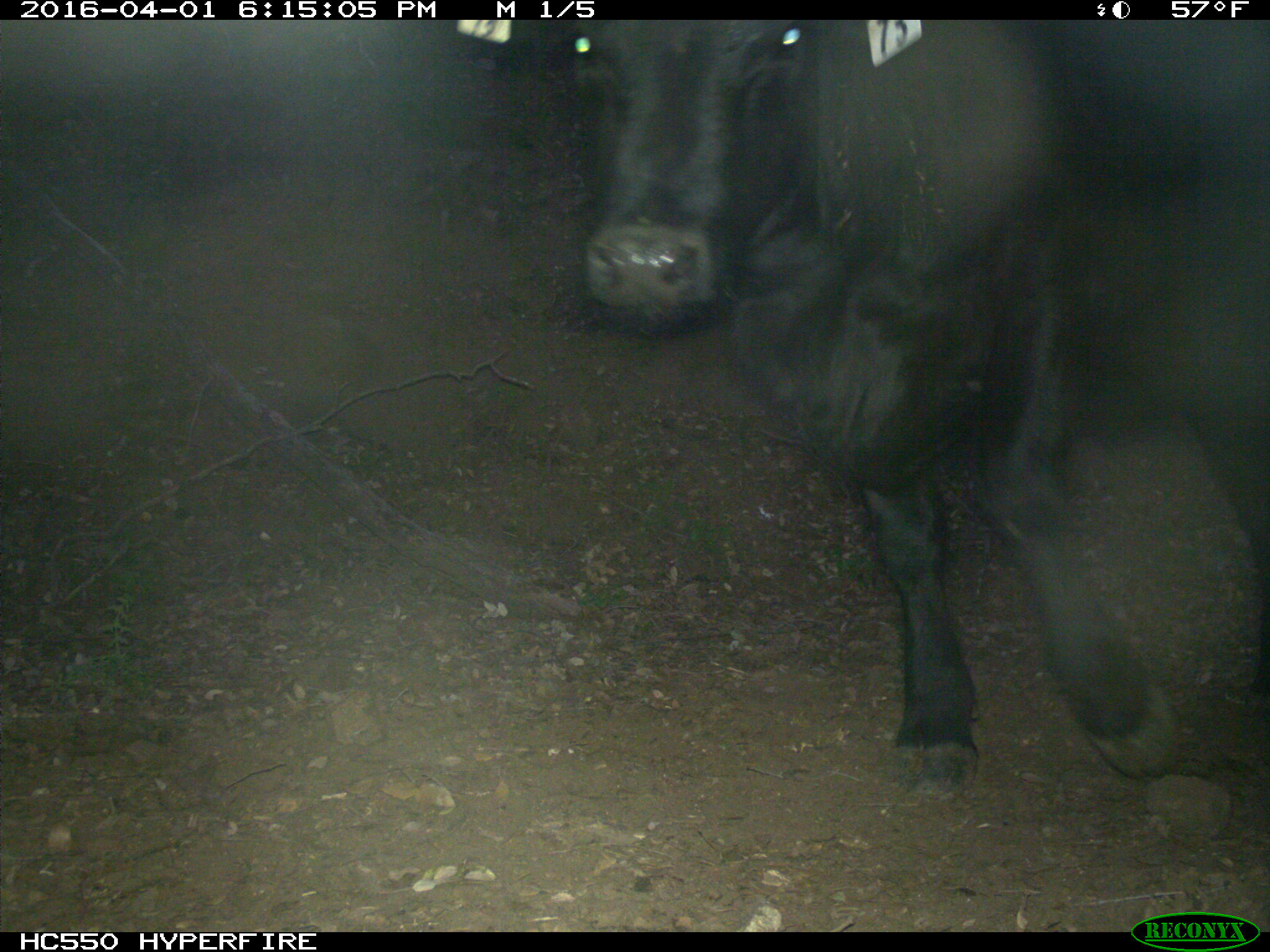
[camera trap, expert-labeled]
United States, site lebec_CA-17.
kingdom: Animalia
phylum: Chordata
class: Mammalia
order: Artiodactyla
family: Bovidae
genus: Bos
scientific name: Bos taurus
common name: domestic cow